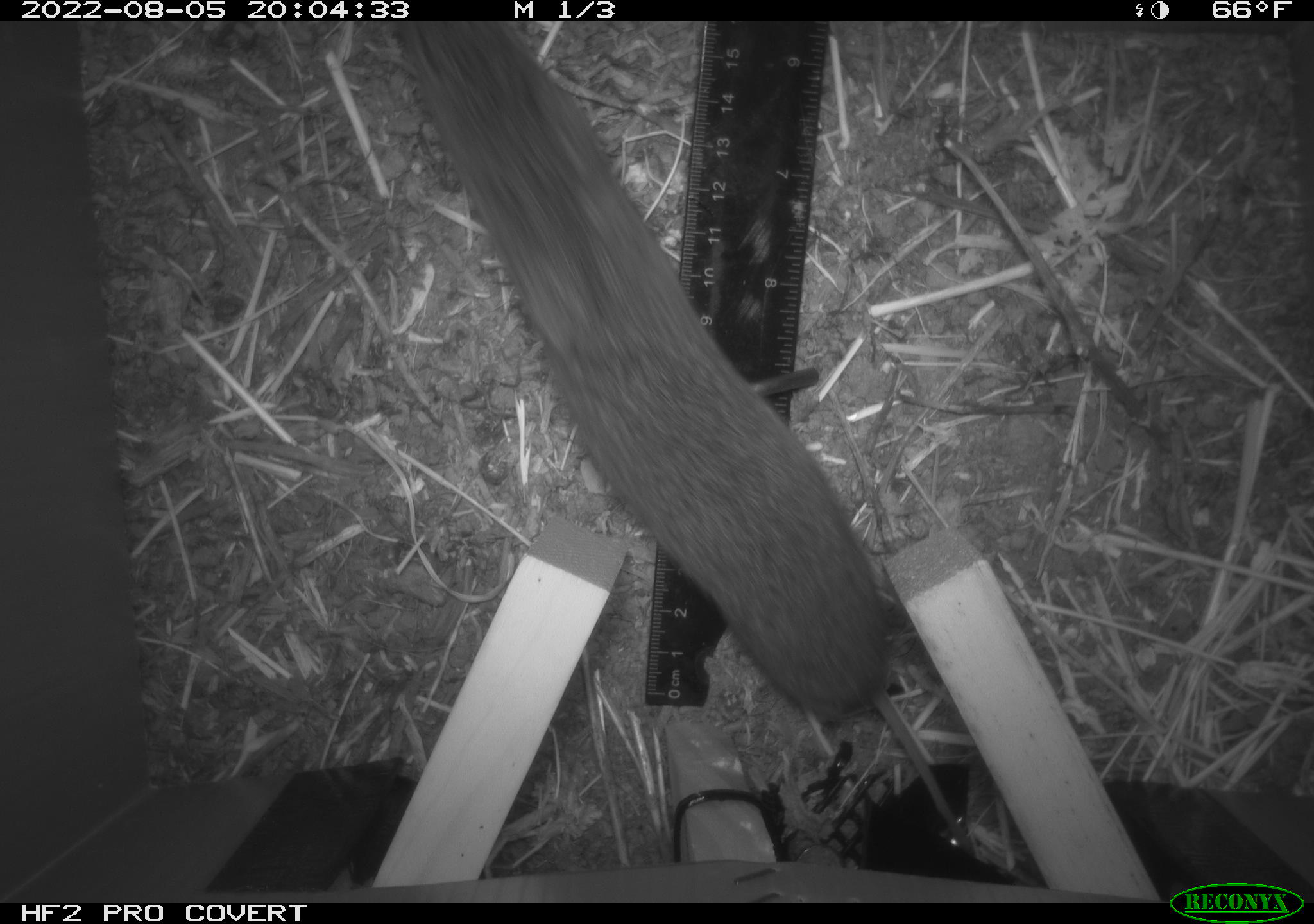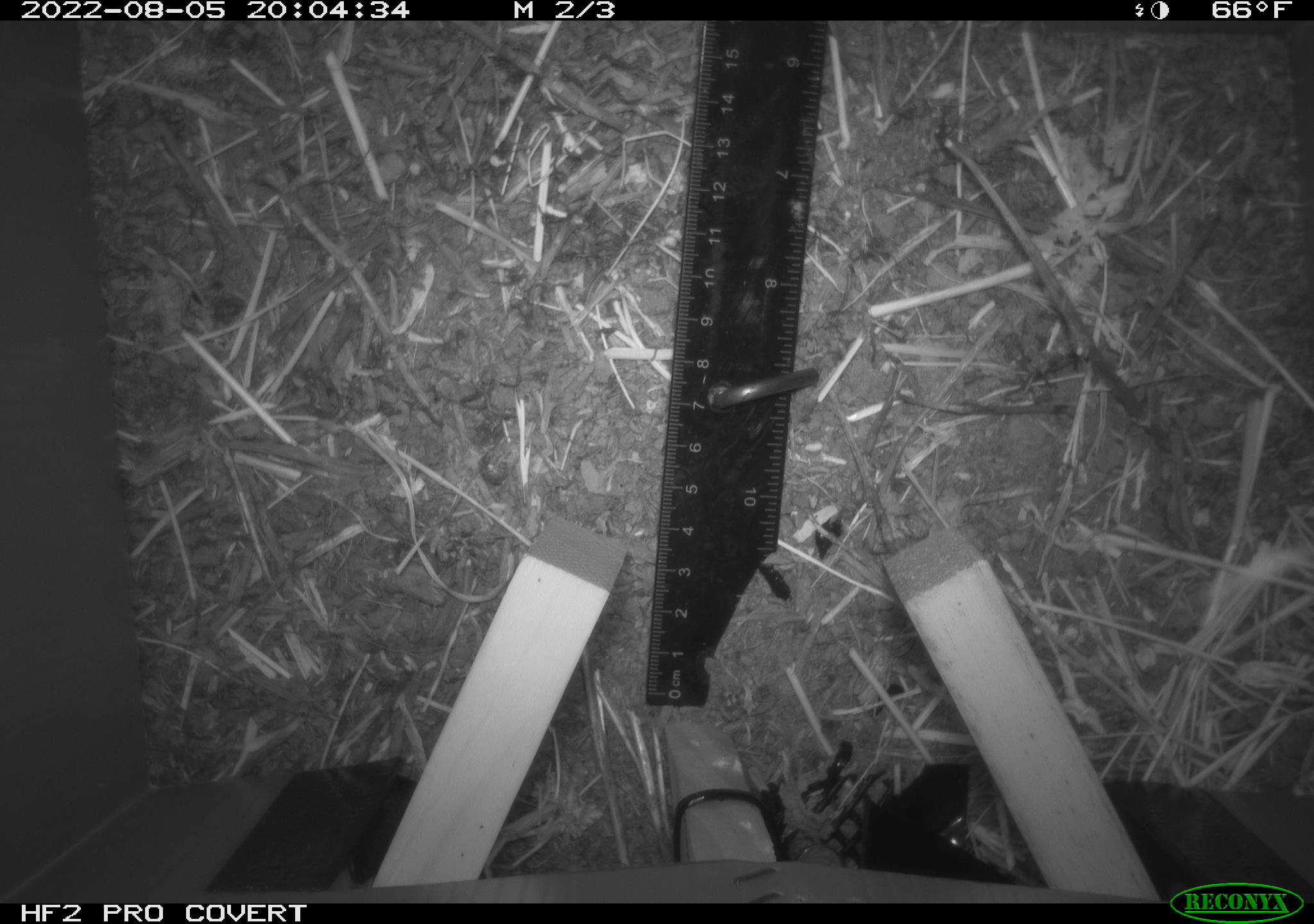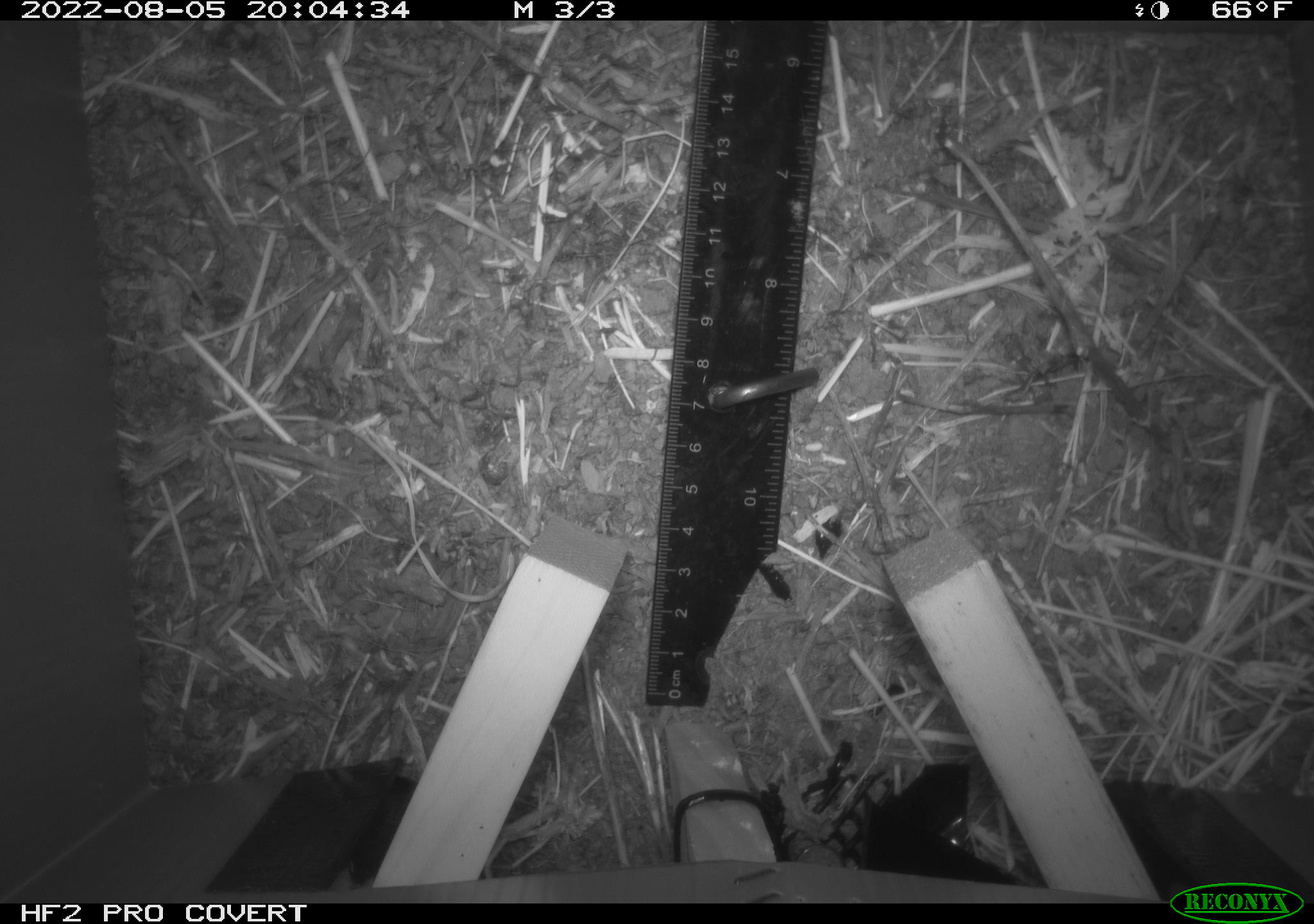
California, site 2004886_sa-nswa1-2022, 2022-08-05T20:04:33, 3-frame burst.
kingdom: Animalia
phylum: Chordata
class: Mammalia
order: Rodentia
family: Cricetidae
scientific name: Cricetidae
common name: hamsters, voles, lemmings, and allies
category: cricetidae family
Cricetidae family (hamsters, voles, lemmings, and allies) (Cricetidae).